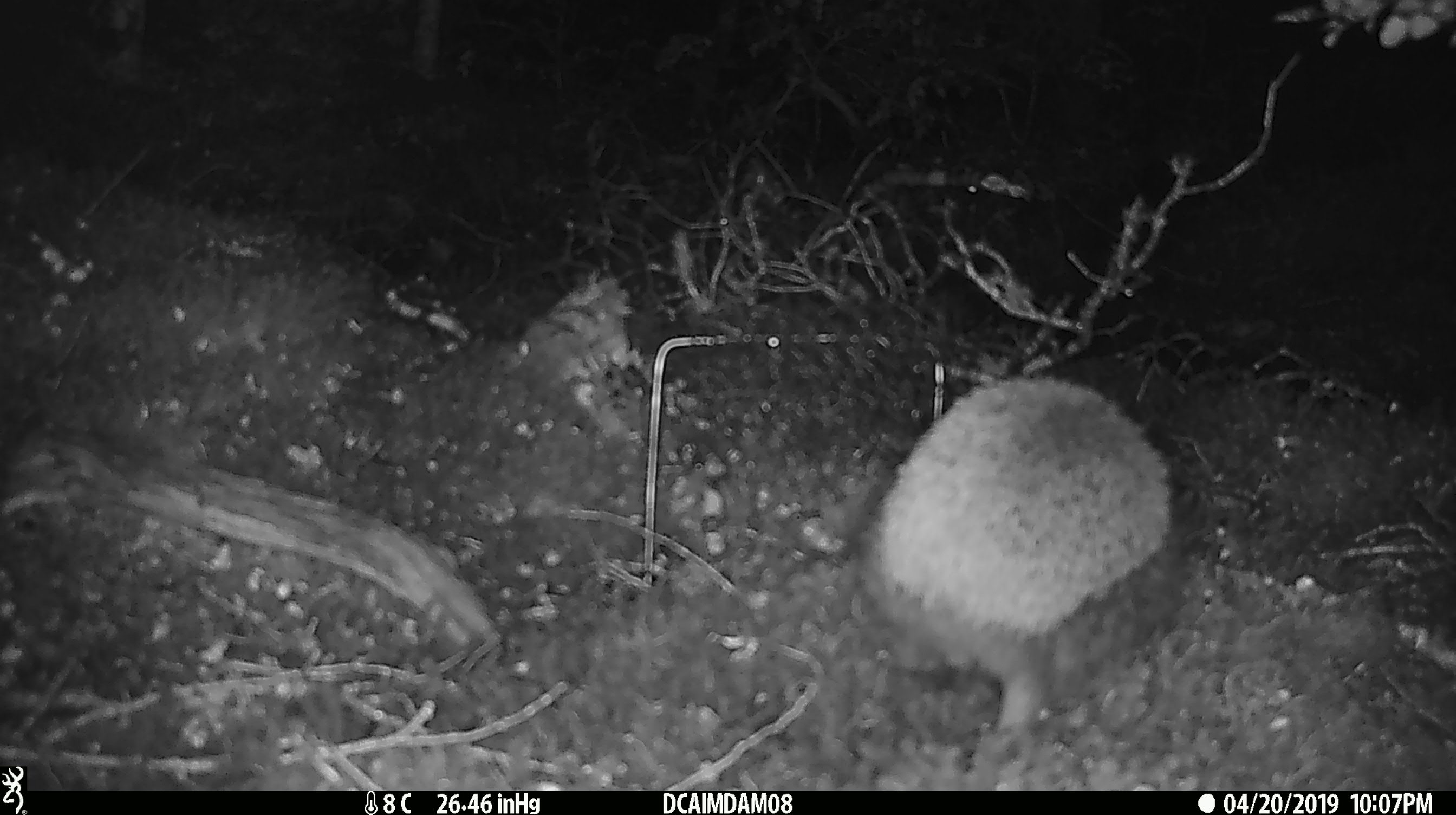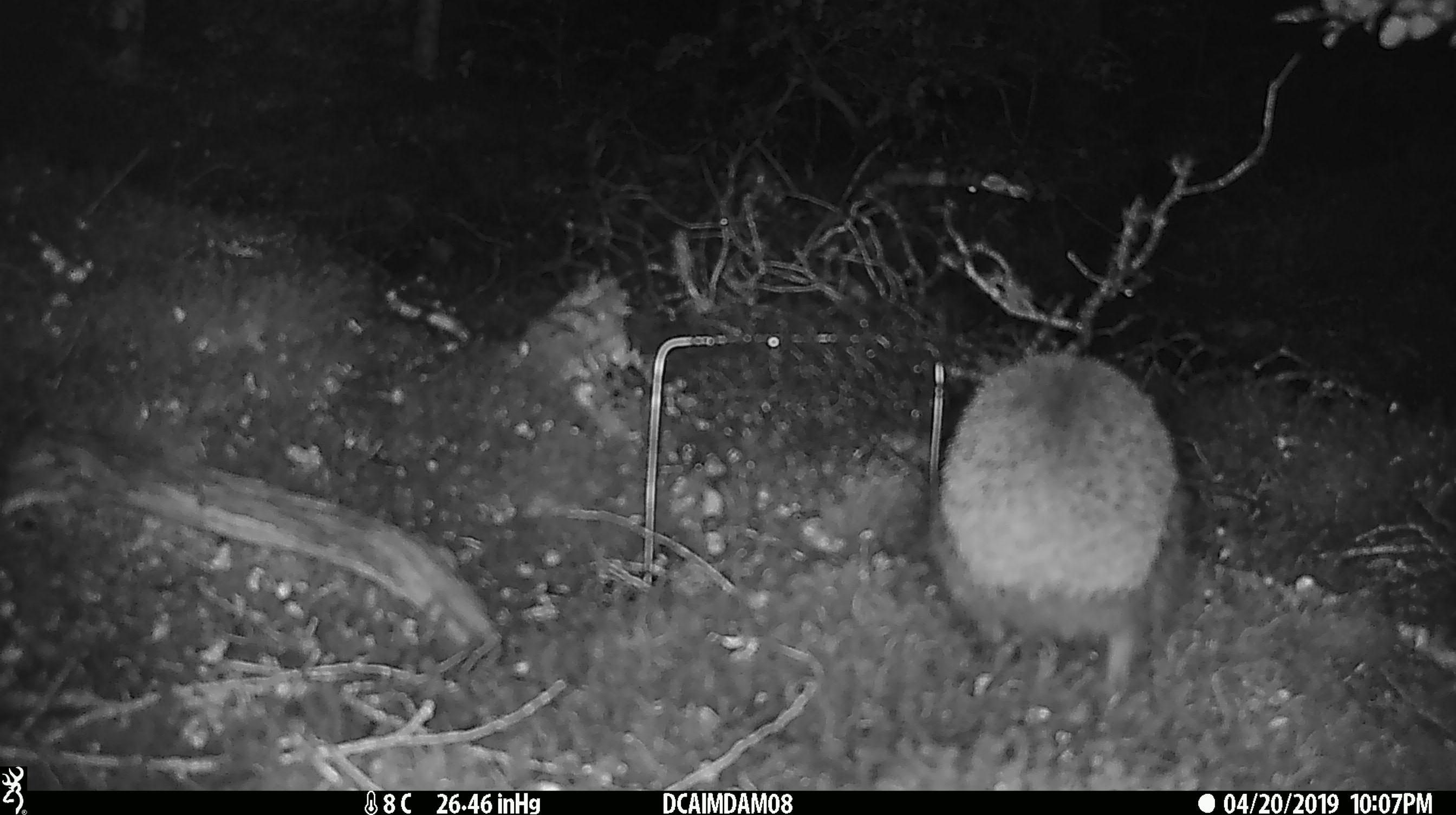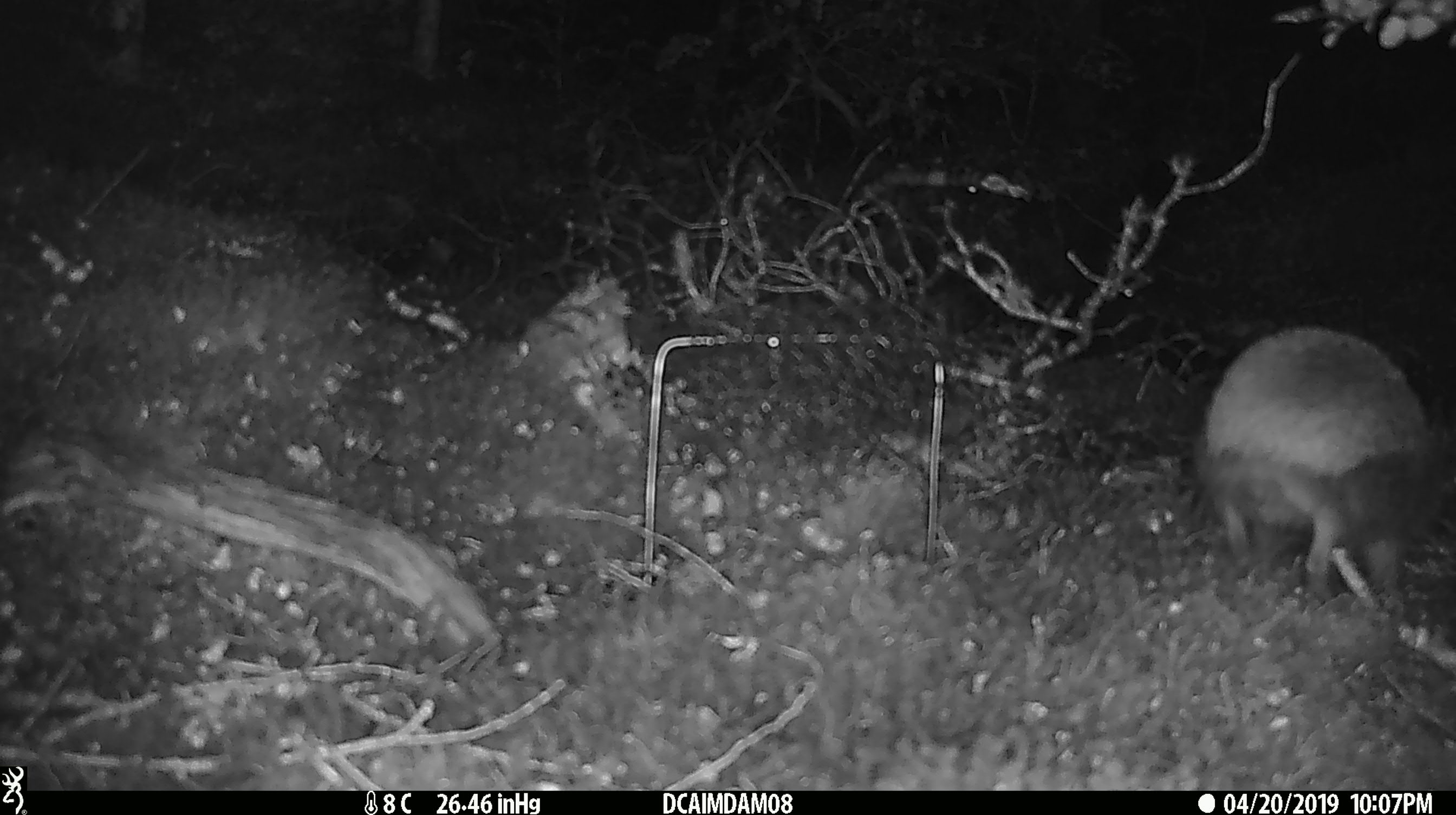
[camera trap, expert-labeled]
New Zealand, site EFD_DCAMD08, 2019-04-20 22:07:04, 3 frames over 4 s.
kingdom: Animalia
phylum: Chordata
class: Mammalia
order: Eulipotyphla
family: Erinaceidae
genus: Erinaceus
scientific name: Erinaceus europaeus europaeus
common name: european hedgehog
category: hedgehog